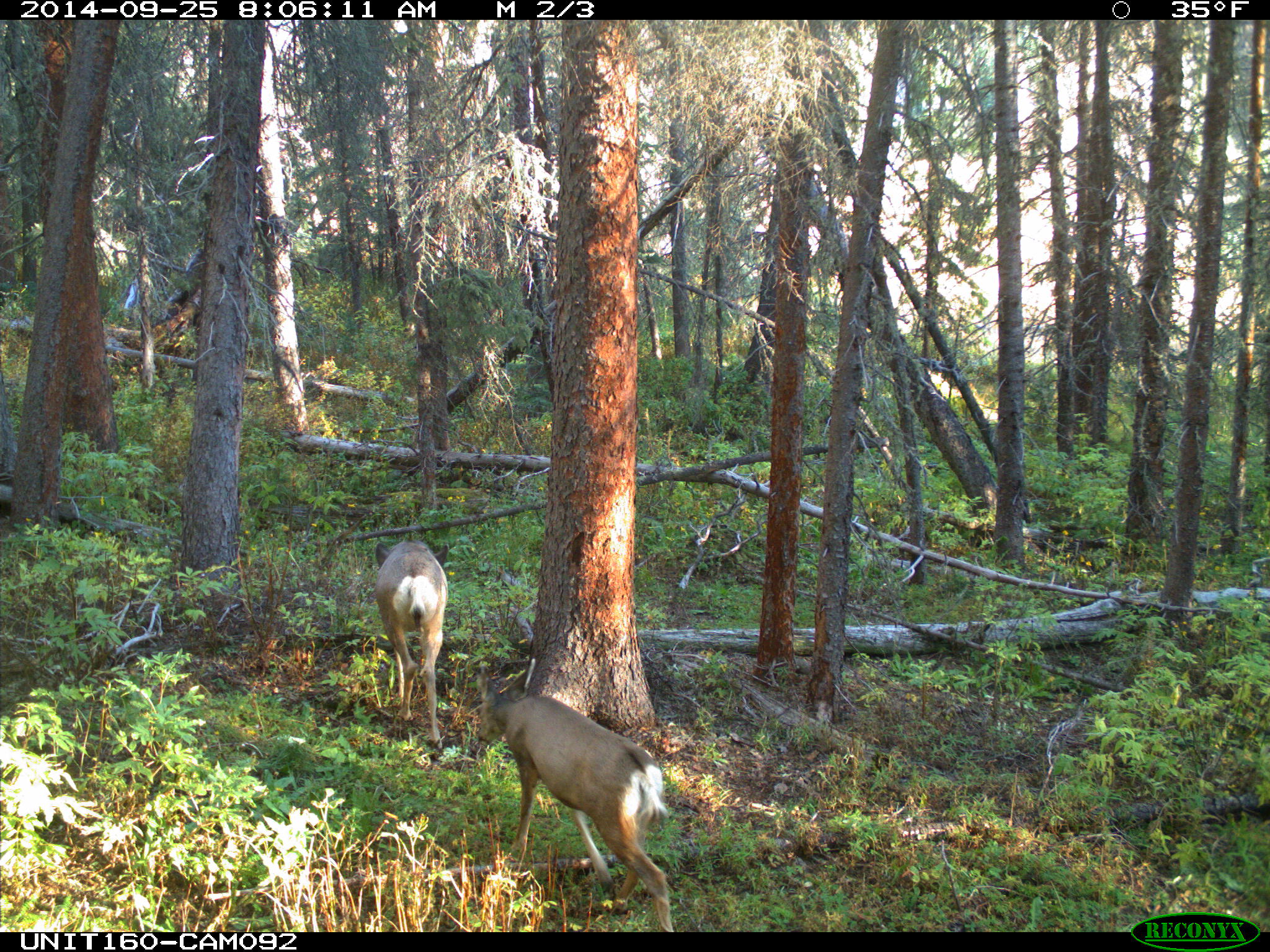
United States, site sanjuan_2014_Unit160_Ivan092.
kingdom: Animalia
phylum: Chordata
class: Mammalia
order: Artiodactyla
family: Cervidae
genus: Odocoileus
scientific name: Odocoileus hemionus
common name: mule deer